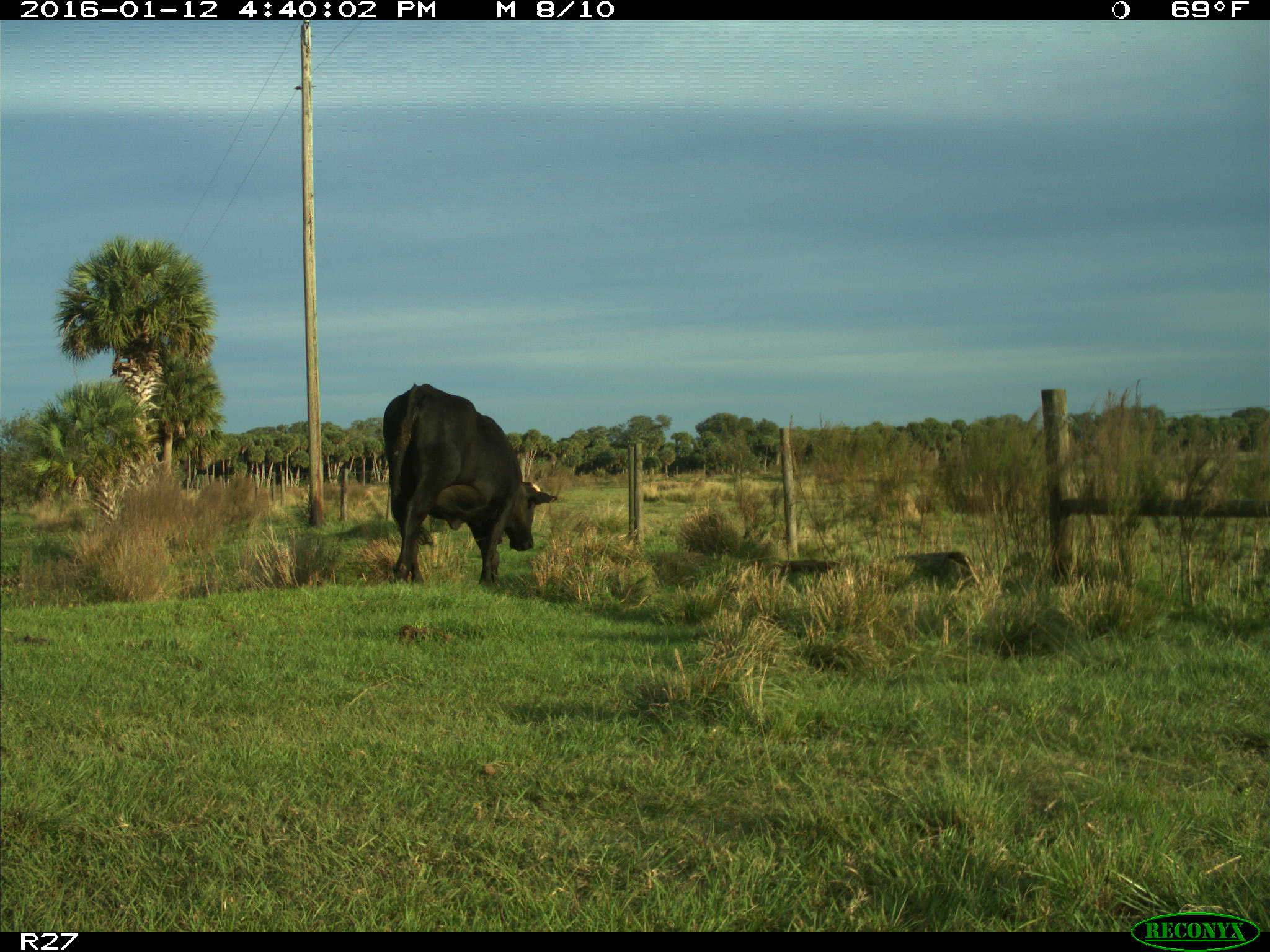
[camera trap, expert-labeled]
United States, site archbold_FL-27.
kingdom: Animalia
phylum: Chordata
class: Mammalia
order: Artiodactyla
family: Bovidae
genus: Bos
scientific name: Bos taurus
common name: domestic cow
Bos taurus (domestic cow).